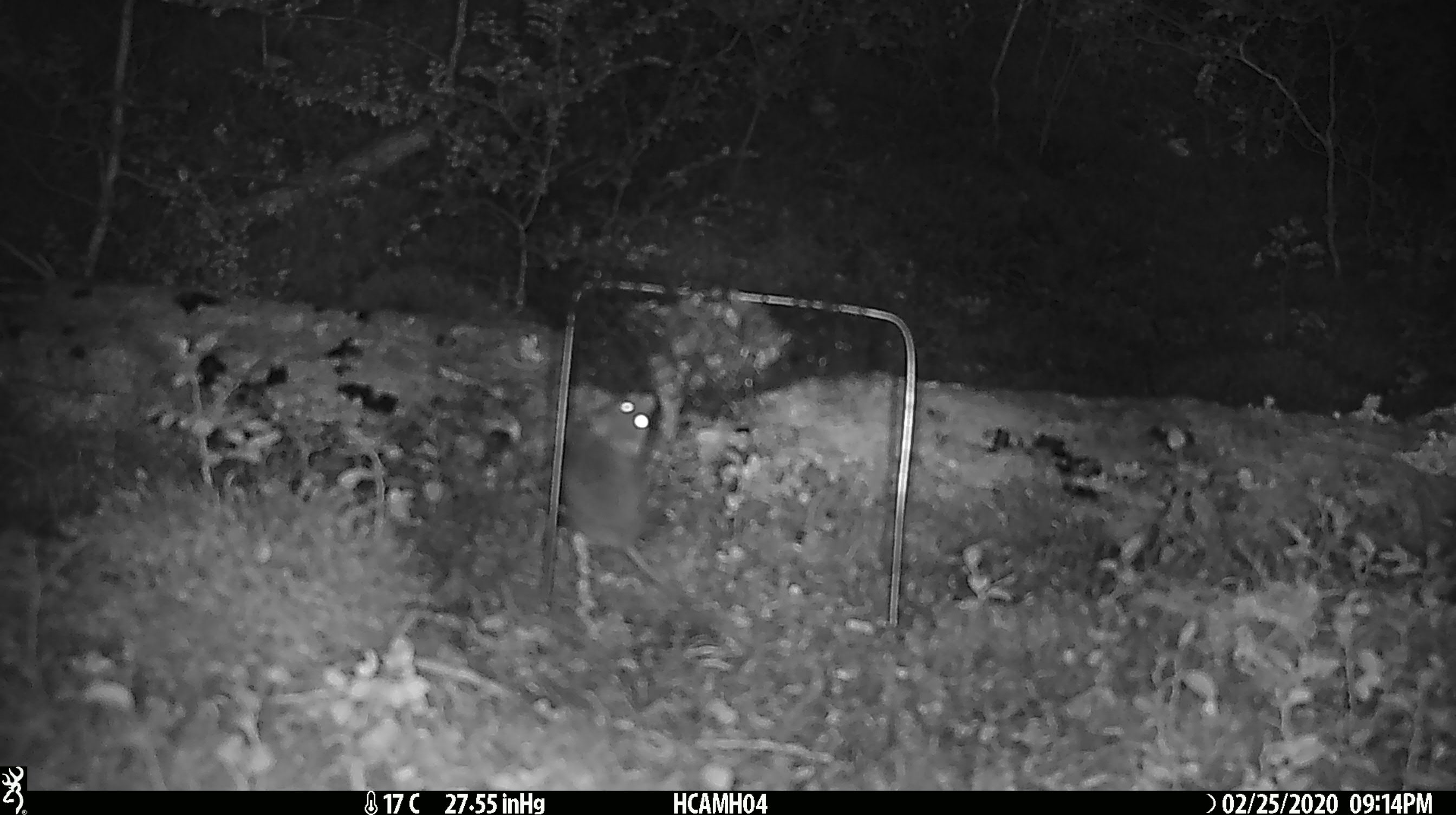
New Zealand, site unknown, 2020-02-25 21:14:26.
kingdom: Animalia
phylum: Chordata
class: Mammalia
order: Rodentia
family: Muridae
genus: Mus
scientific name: Mus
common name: mouse